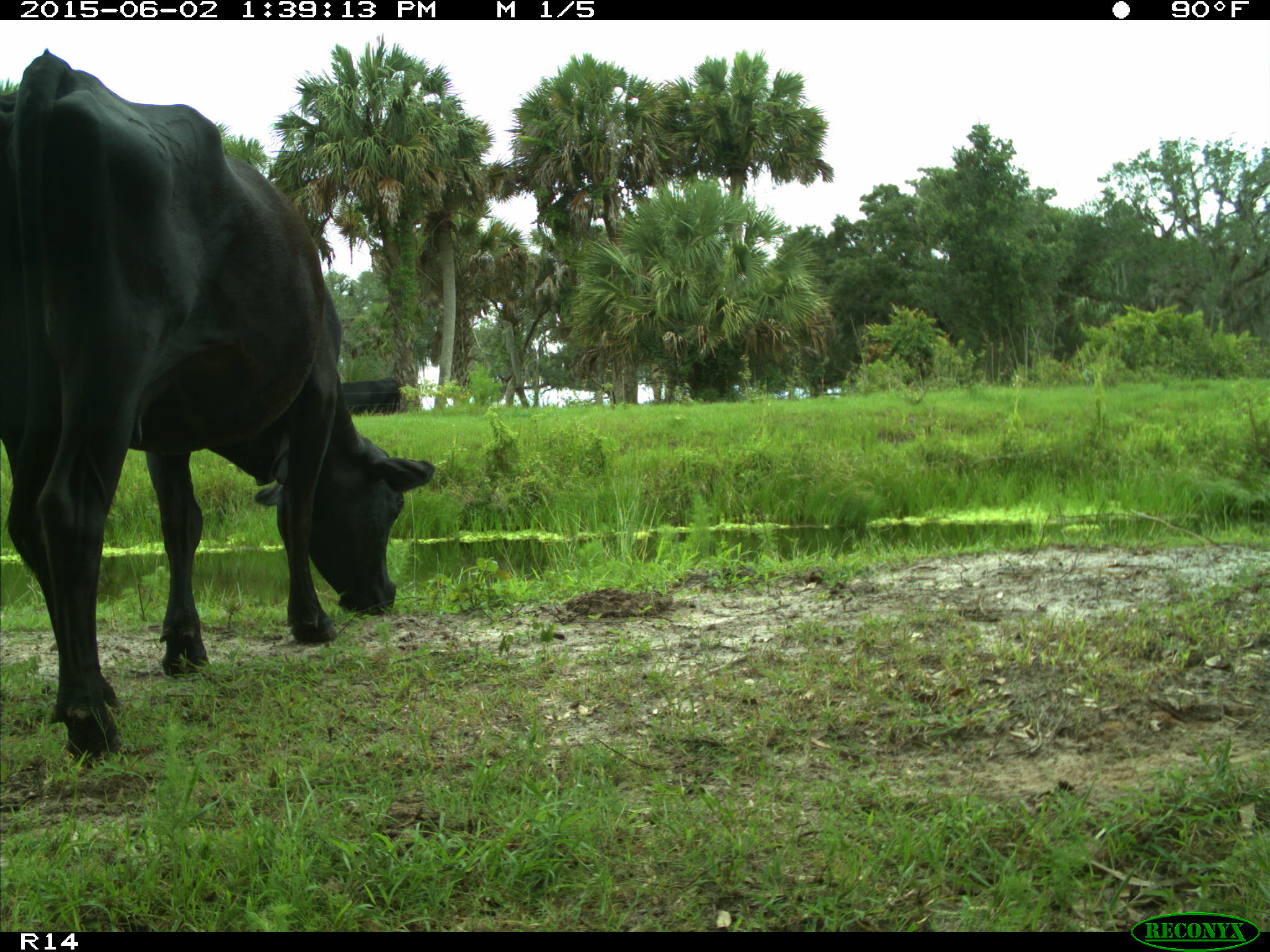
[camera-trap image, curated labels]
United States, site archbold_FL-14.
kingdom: Animalia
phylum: Chordata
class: Mammalia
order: Artiodactyla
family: Bovidae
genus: Bos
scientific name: Bos taurus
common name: domestic cow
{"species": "Bos taurus (domestic cow)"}